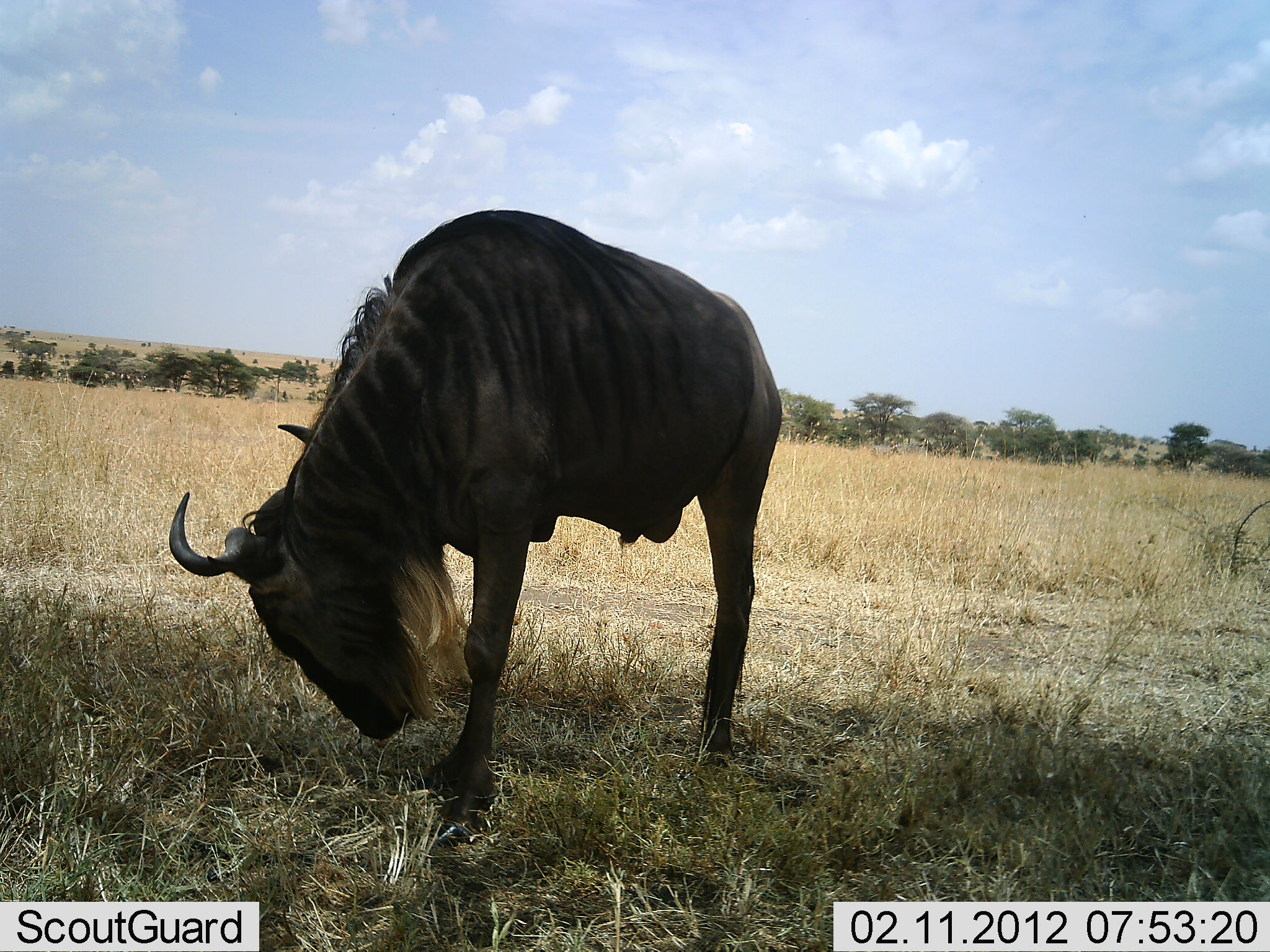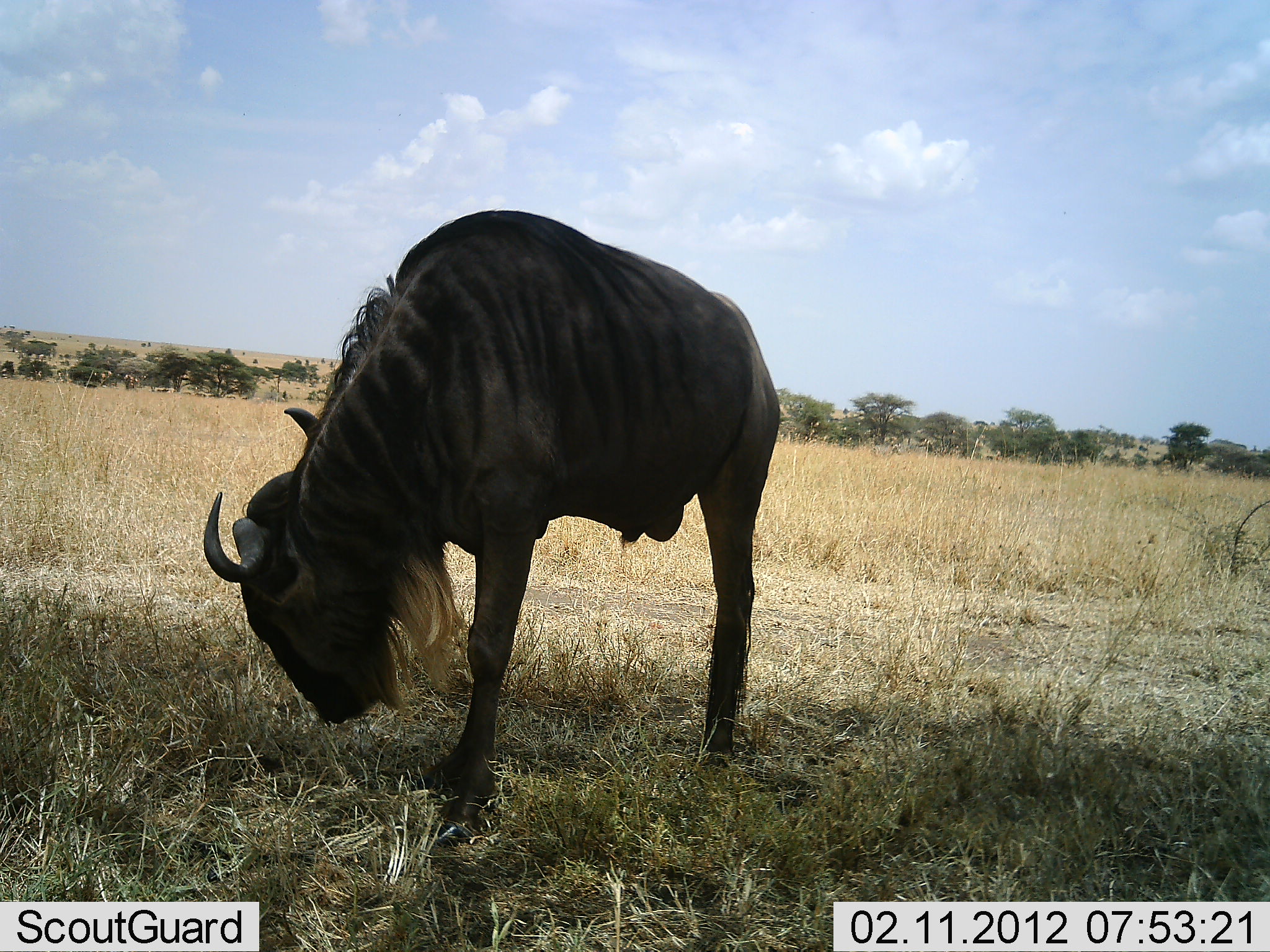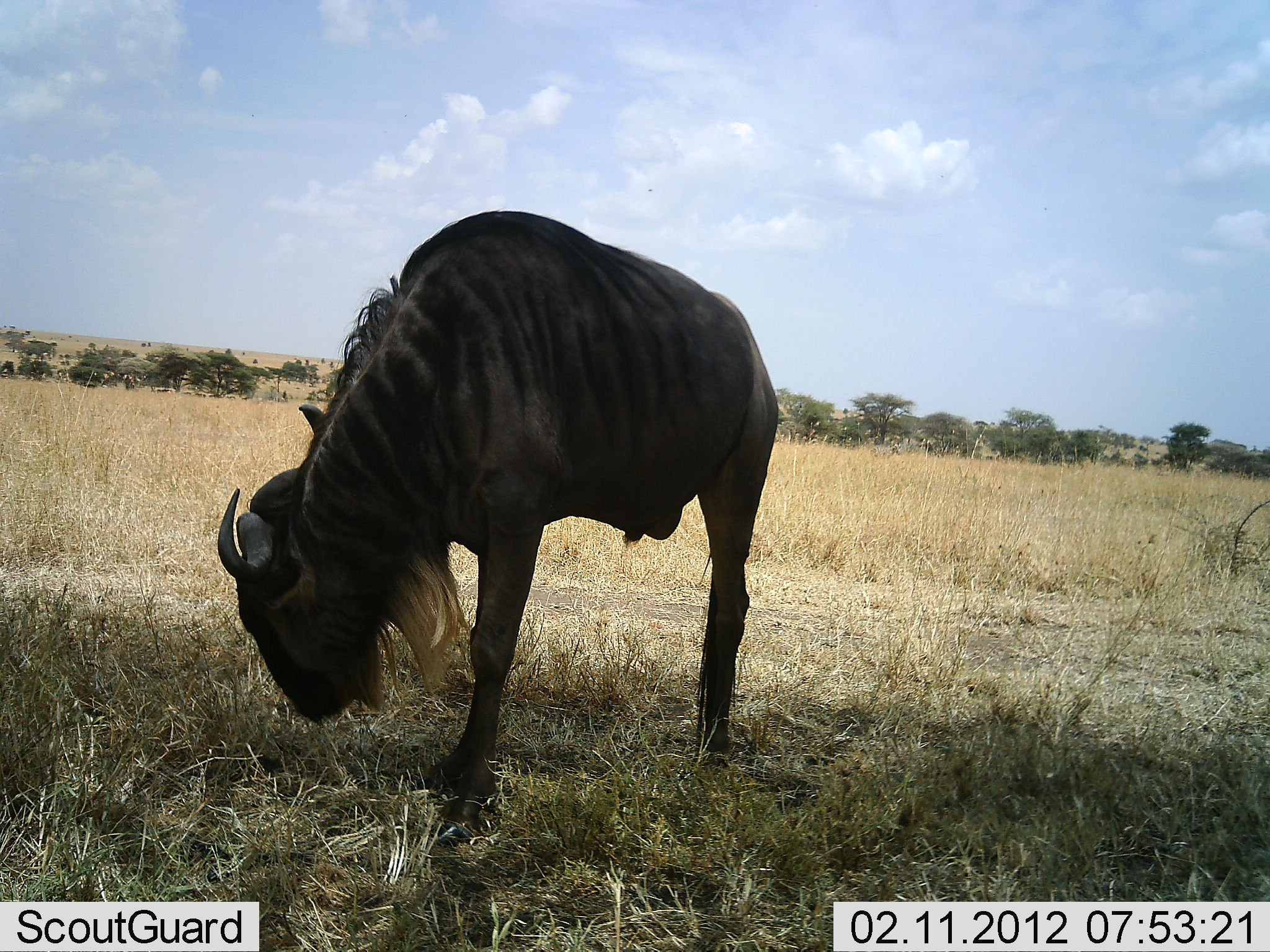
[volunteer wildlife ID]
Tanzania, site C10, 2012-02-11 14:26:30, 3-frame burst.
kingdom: Animalia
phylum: Chordata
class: Mammalia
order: Artiodactyla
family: Bovidae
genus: Connochaetes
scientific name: Connochaetes taurinus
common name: blue wildebeest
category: wildebeest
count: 1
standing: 75%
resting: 0%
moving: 0%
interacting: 6%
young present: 0%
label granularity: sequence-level